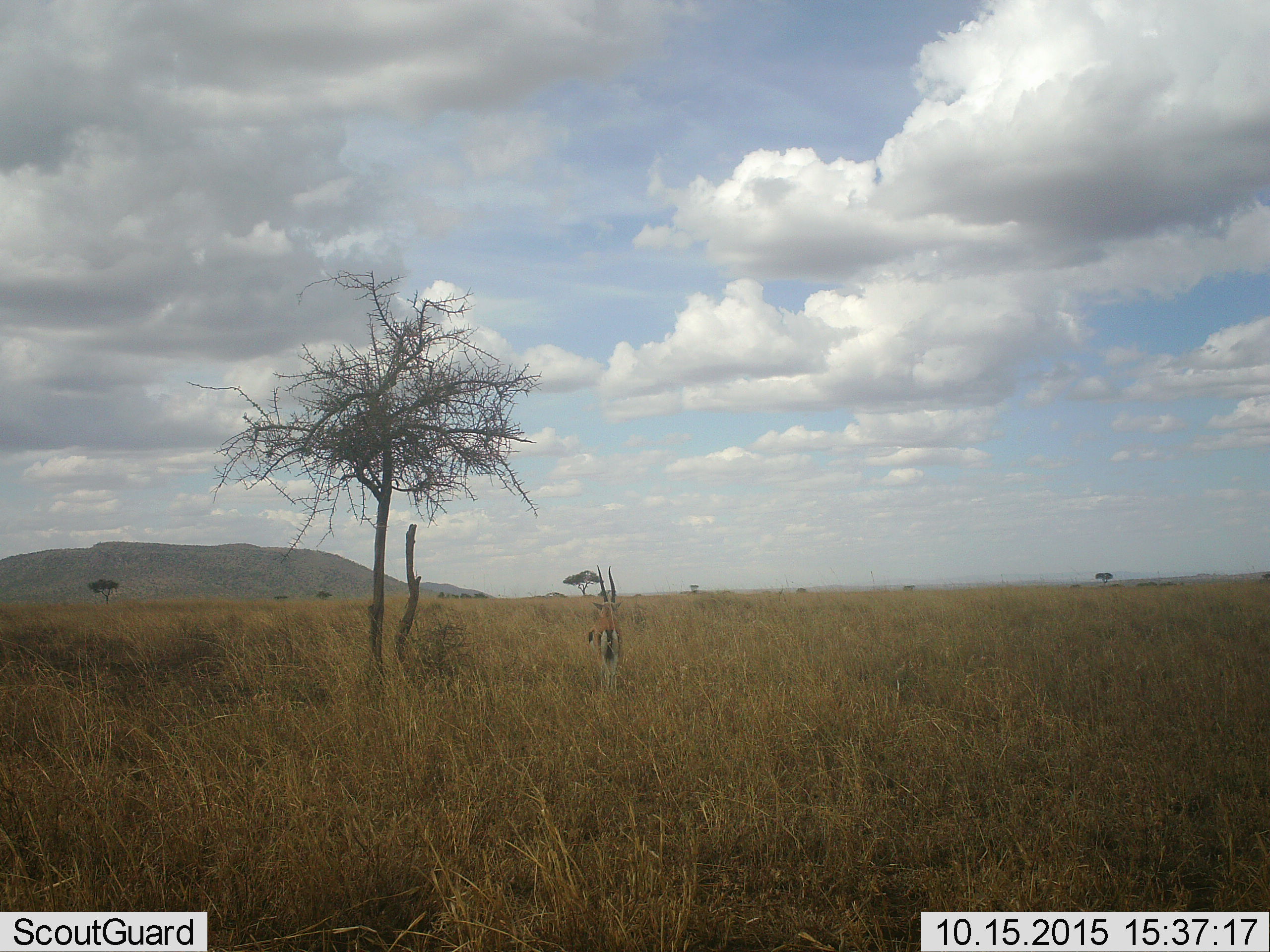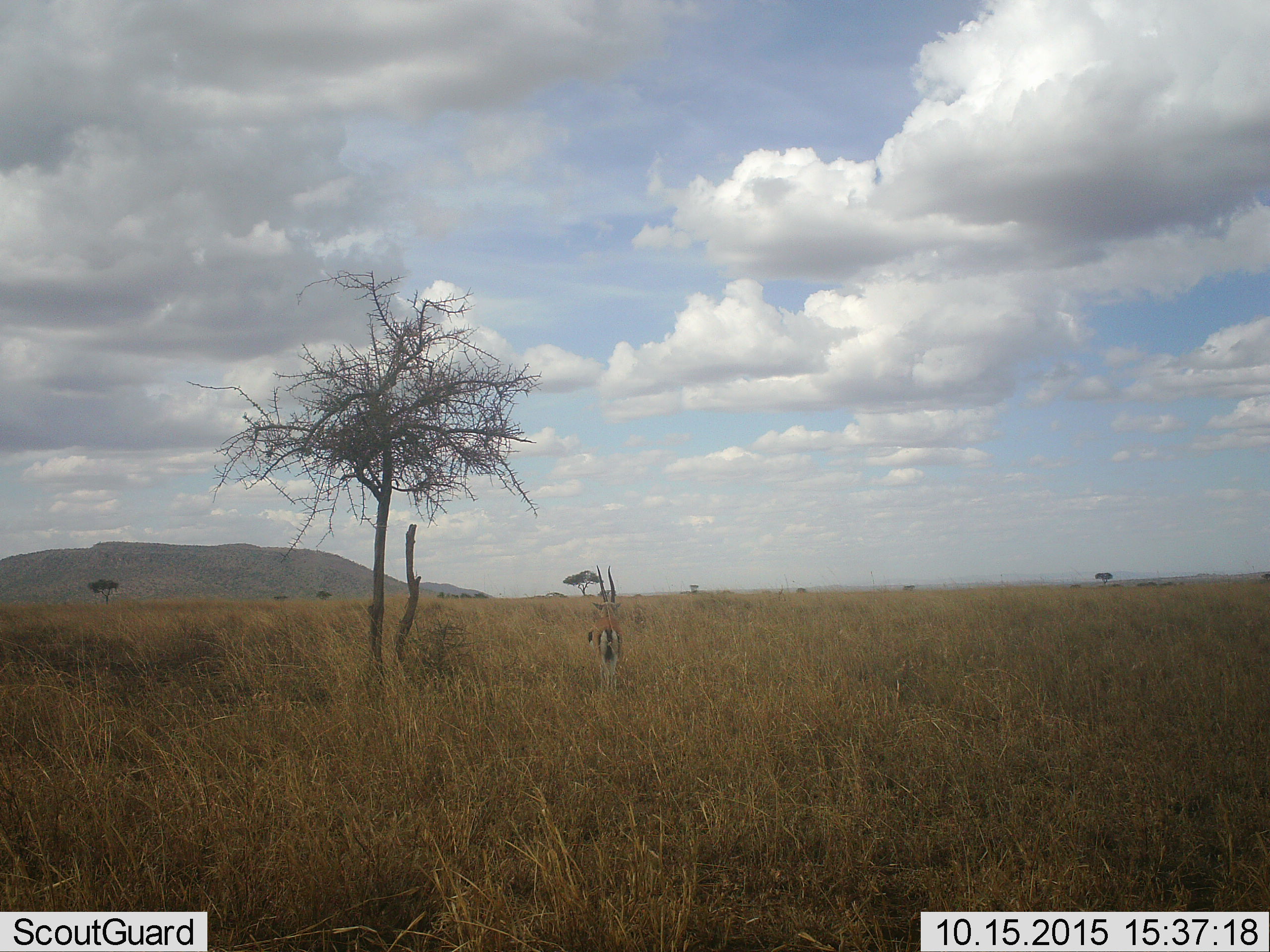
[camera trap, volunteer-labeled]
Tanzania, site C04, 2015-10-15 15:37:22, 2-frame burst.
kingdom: Animalia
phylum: Chordata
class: Mammalia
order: Artiodactyla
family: Bovidae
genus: Eudorcas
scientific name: Eudorcas thomsonii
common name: thomson's gazelle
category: gazellethomsons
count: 1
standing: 100%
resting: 0%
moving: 0%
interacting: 0%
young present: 0%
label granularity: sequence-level